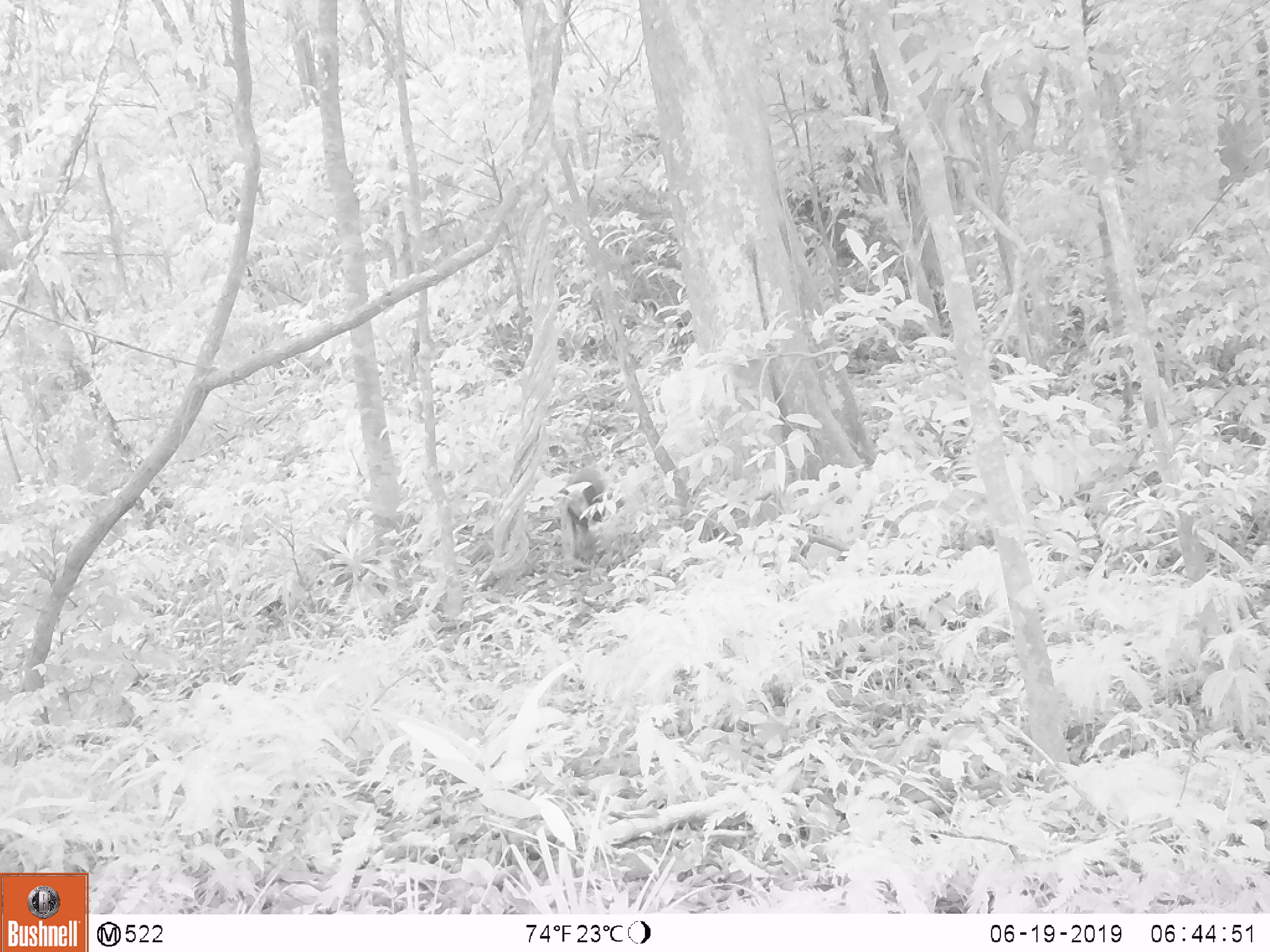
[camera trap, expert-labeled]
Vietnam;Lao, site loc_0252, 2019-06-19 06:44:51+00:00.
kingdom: Animalia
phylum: Chordata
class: Mammalia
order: Primates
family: Cercopithecidae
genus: Pygathrix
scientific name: Pygathrix nemaeus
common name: red-shanked douc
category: red shanked douc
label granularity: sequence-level